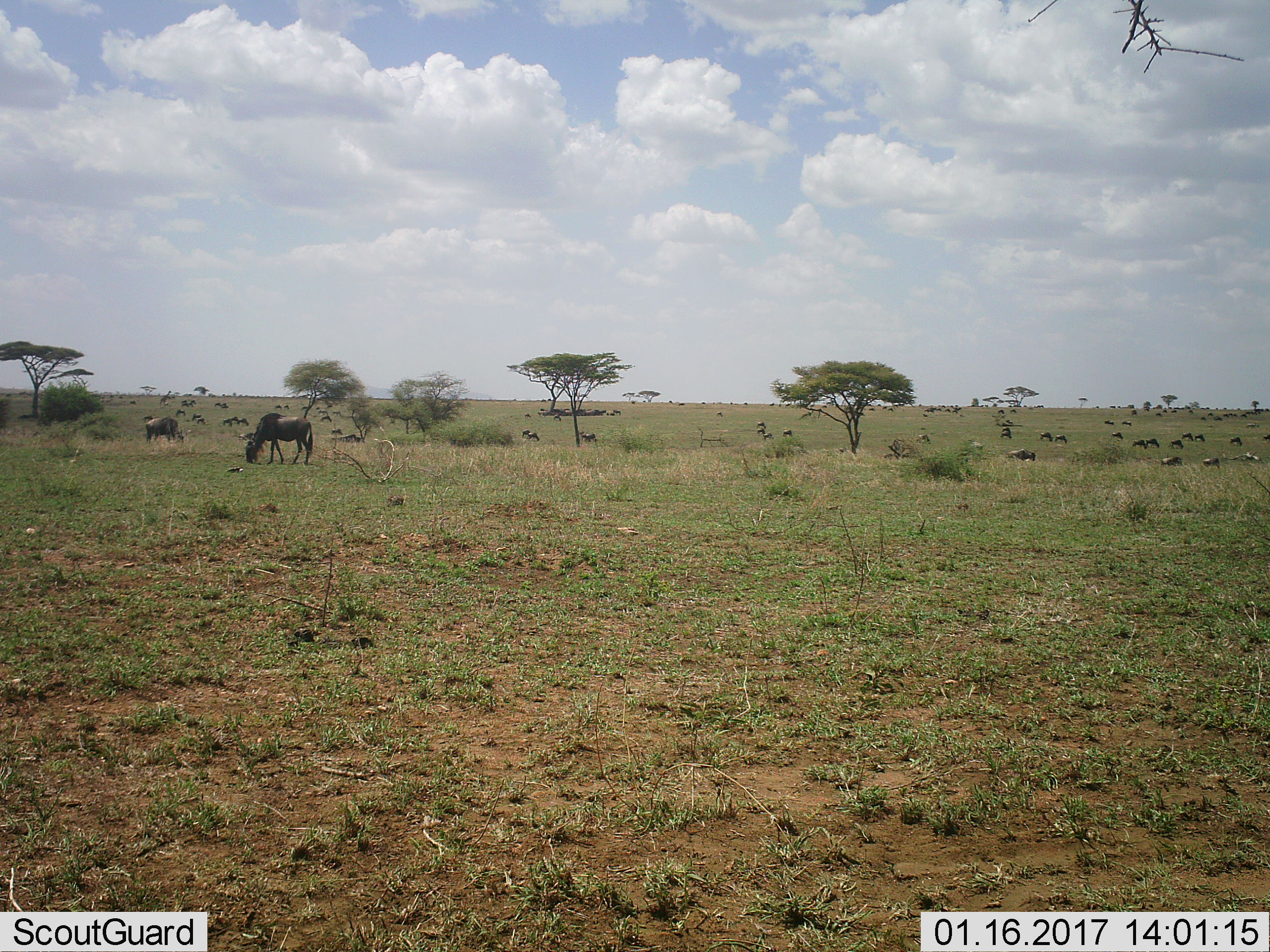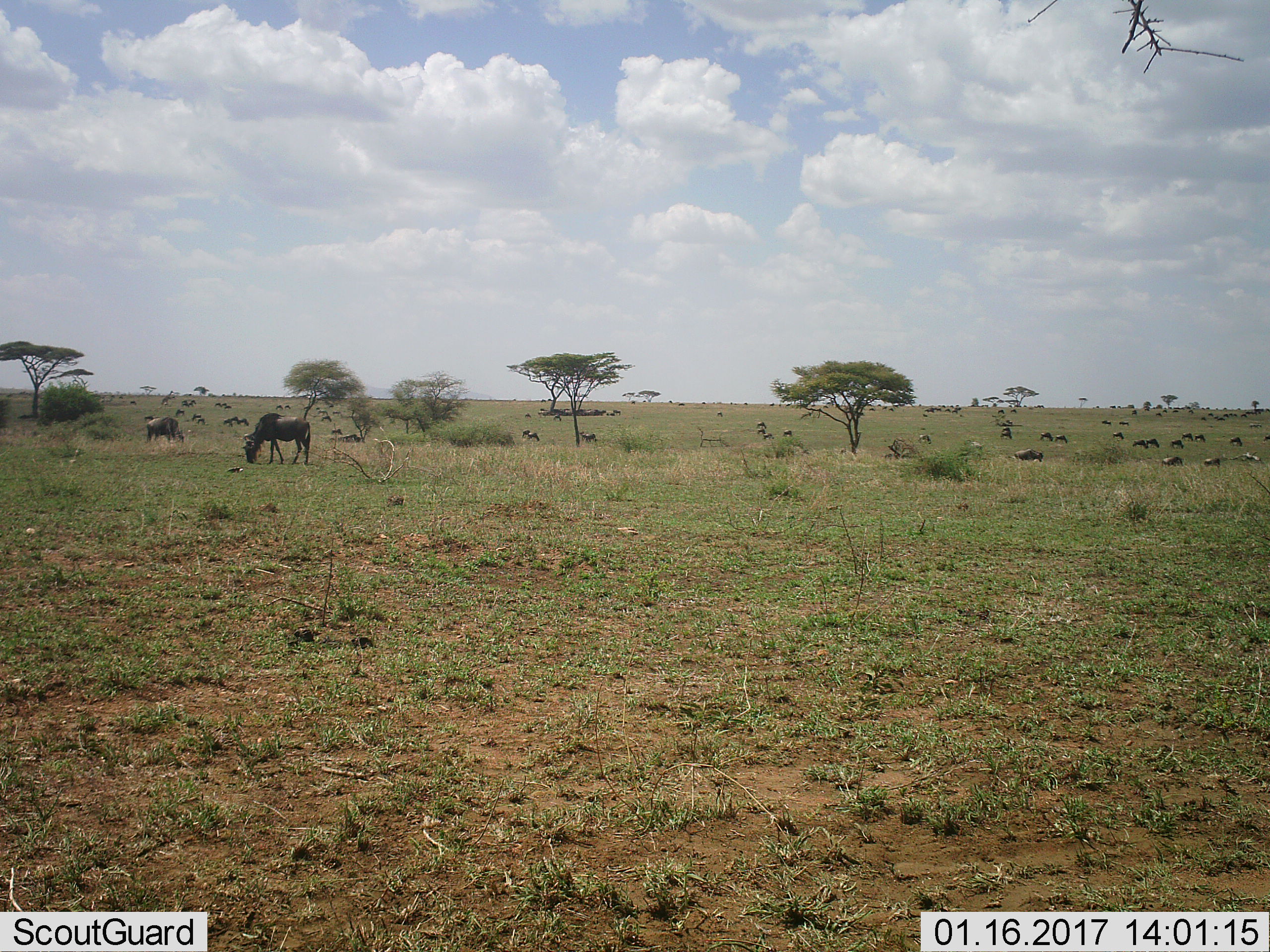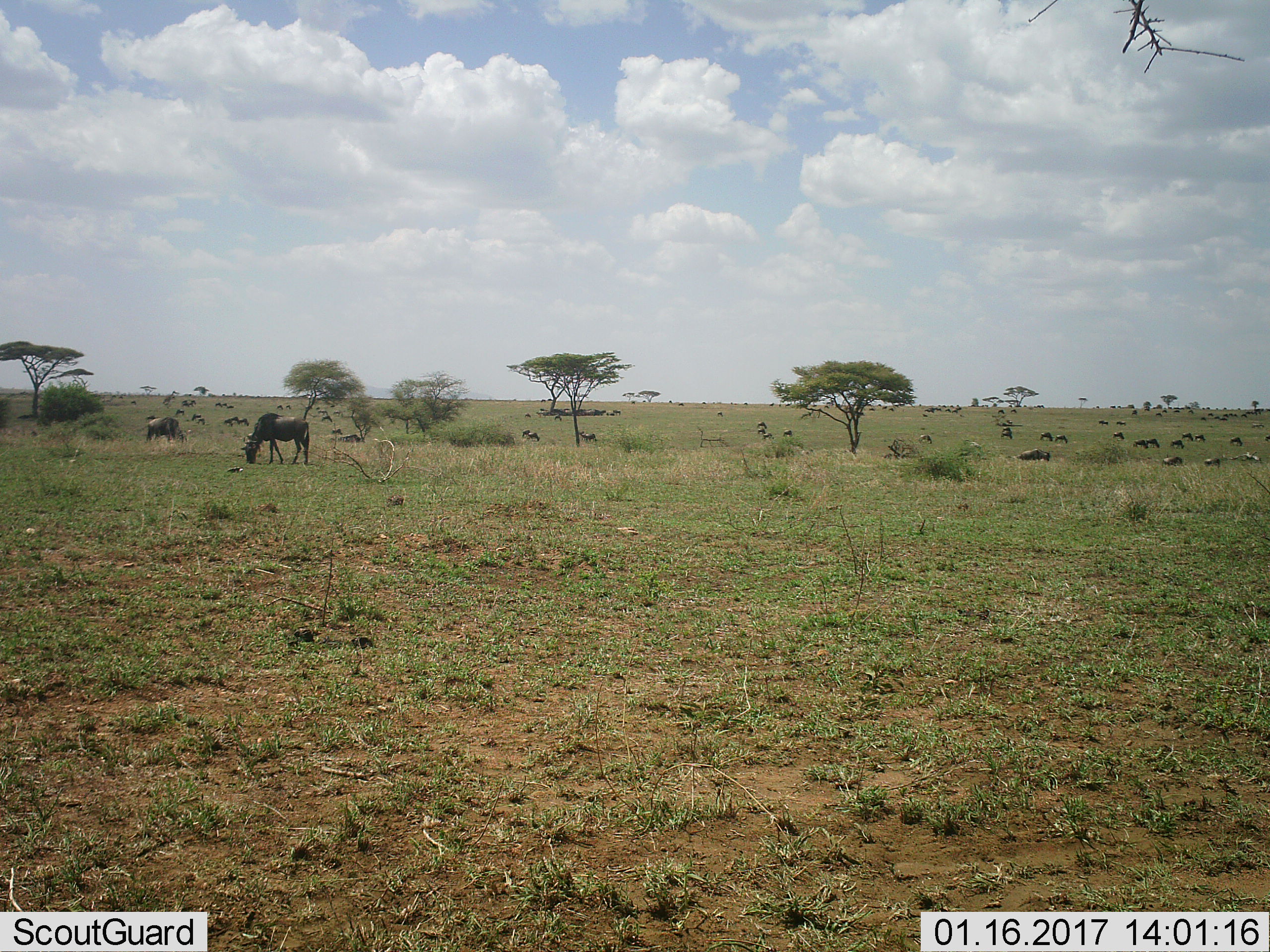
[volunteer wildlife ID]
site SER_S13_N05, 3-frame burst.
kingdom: Animalia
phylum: Chordata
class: Mammalia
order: Artiodactyla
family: Bovidae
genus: Connochaetes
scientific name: Connochaetes taurinus taurinus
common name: blue wildebeest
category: wildebeestblue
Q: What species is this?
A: Wildebeestblue (blue wildebeest) (Connochaetes taurinus taurinus).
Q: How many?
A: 51+.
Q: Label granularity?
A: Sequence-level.